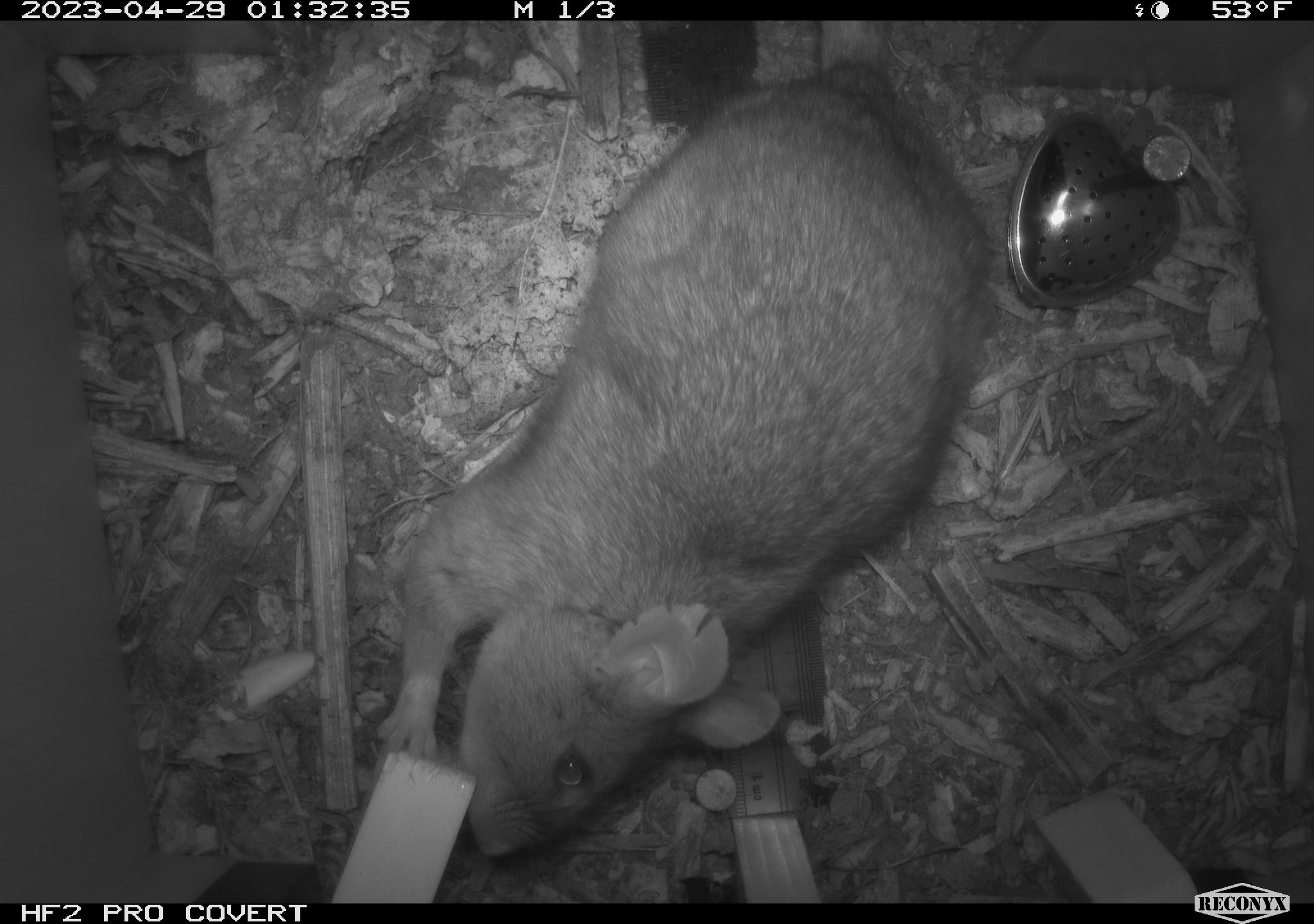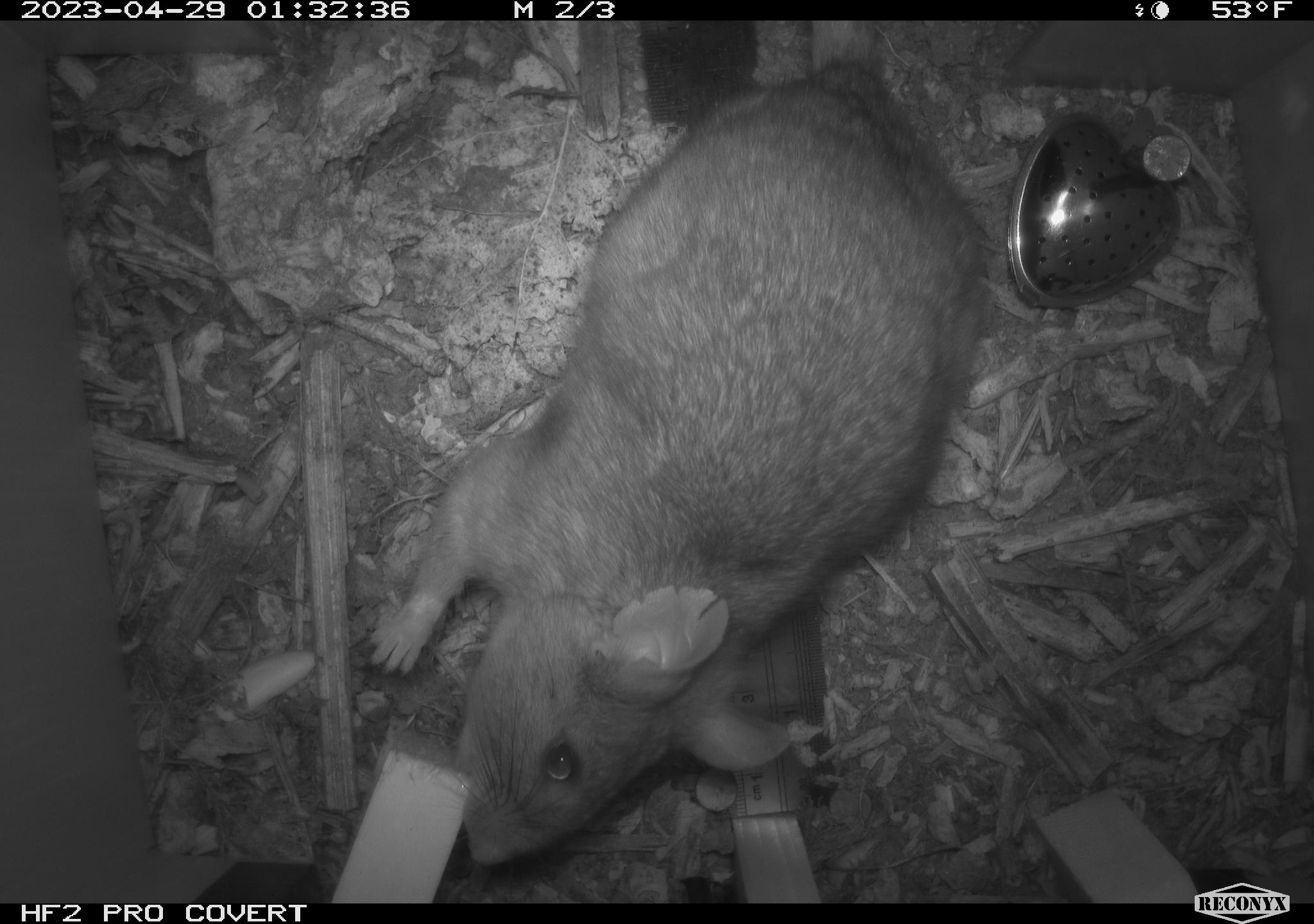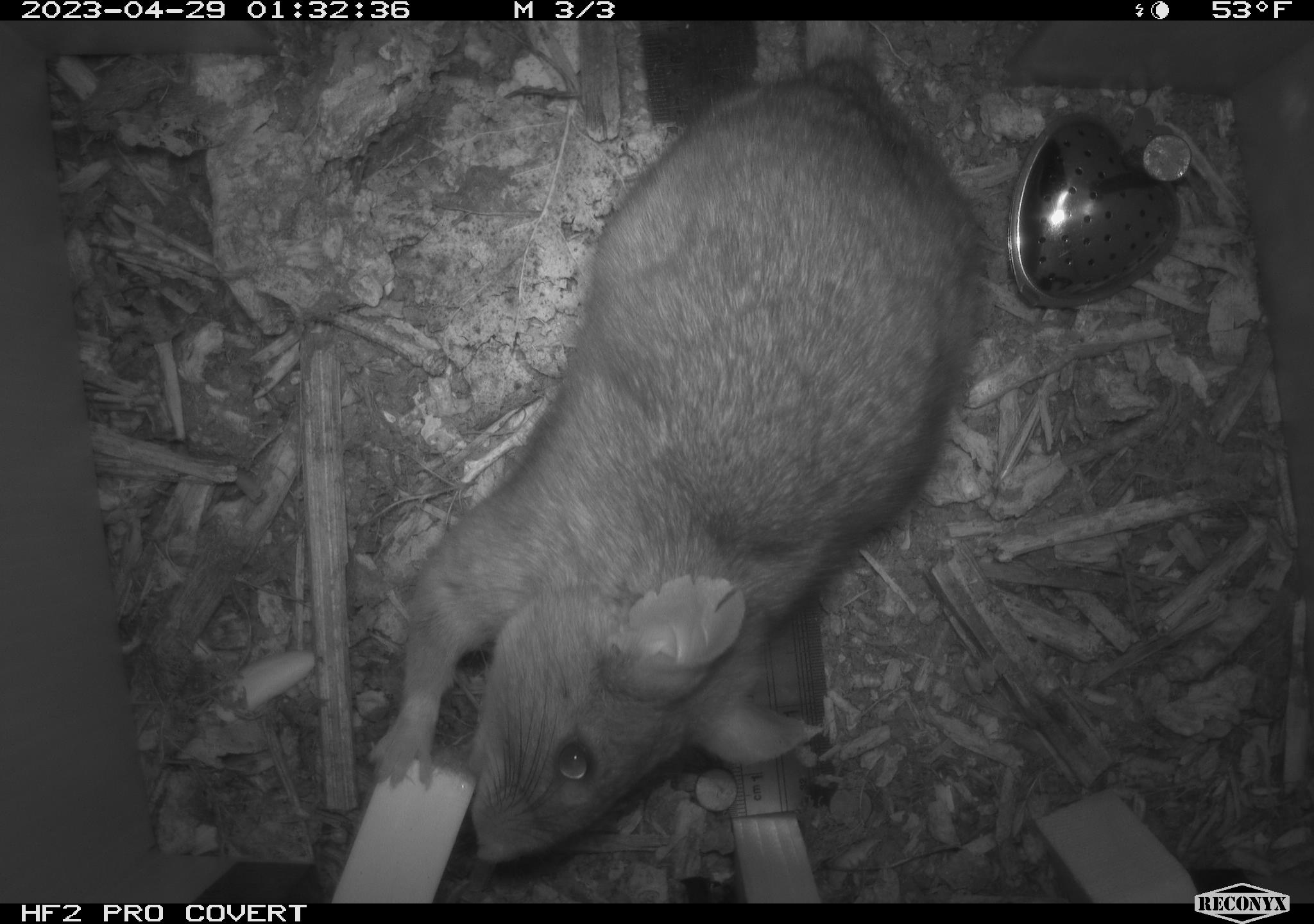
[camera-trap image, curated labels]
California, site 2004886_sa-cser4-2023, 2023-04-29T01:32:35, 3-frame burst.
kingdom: Animalia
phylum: Chordata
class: Mammalia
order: Rodentia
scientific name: Rodentia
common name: woodrat or rat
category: woodrat or rat species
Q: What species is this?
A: Woodrat or rat species (woodrat or rat) (Rodentia).